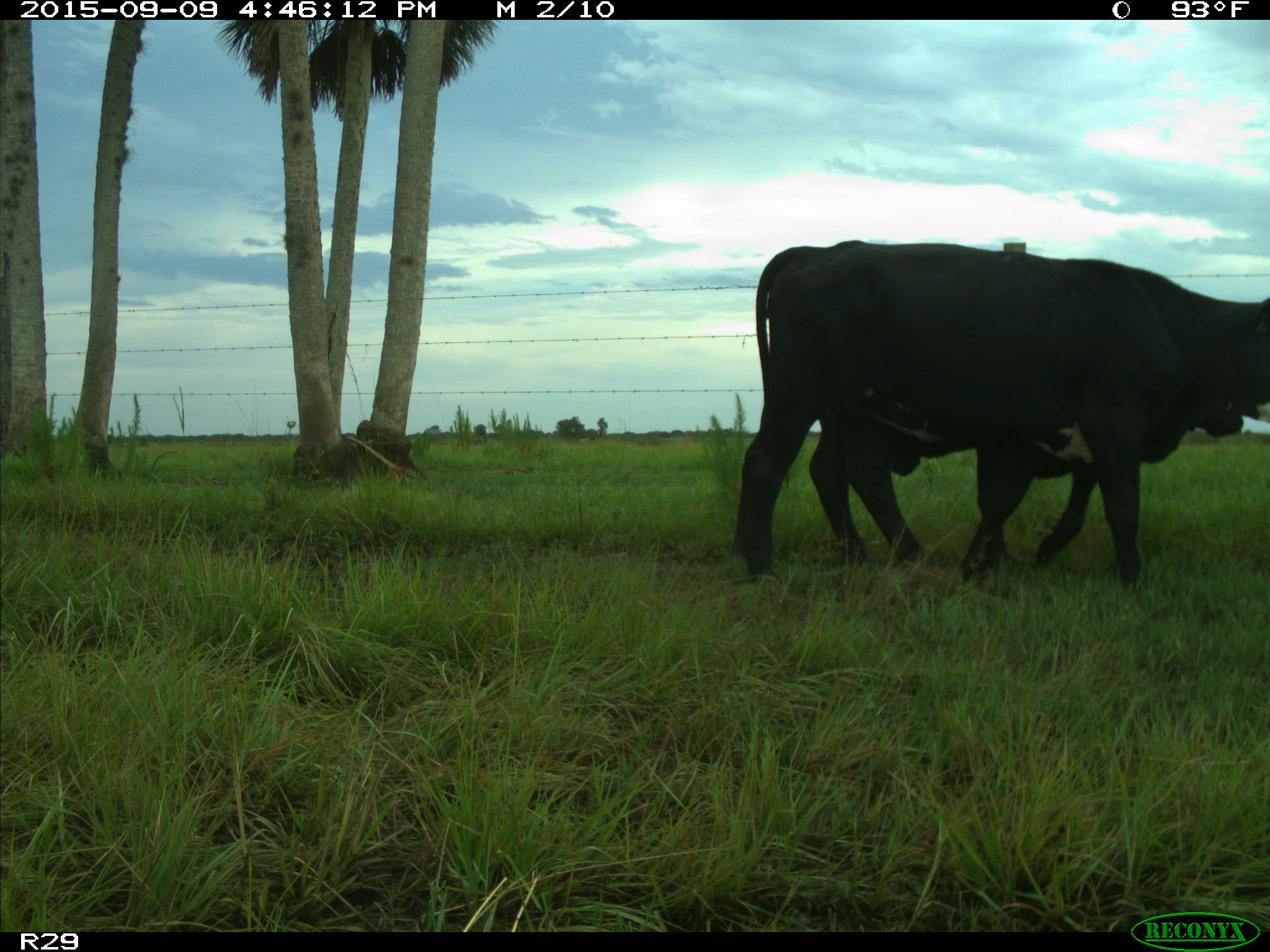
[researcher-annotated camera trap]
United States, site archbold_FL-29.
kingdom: Animalia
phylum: Chordata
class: Mammalia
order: Artiodactyla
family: Bovidae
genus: Bos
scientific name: Bos taurus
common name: domestic cow